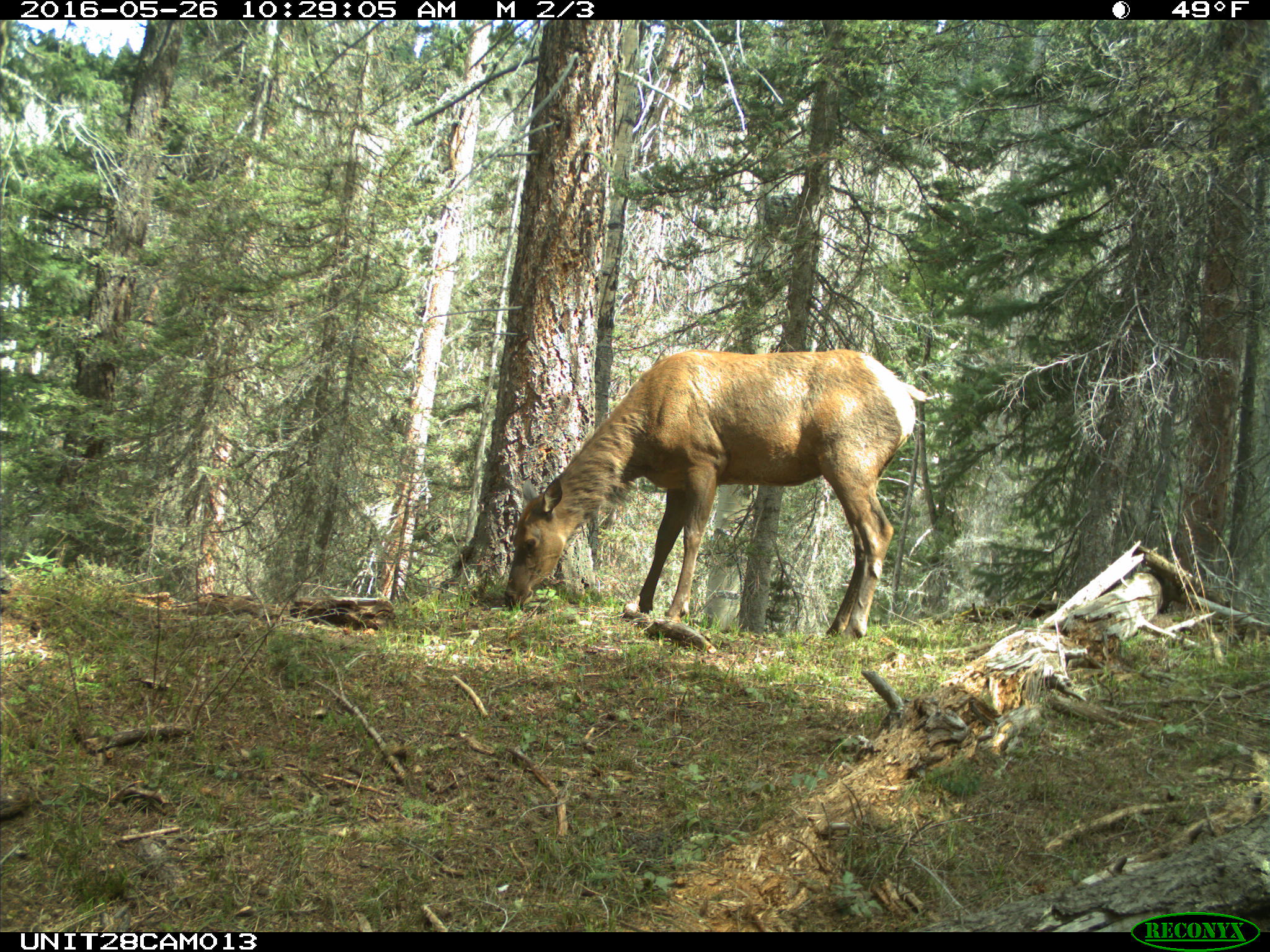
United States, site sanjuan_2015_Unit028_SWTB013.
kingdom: Animalia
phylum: Chordata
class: Mammalia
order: Artiodactyla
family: Cervidae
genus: Cervus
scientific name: Cervus elaphus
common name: red deer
Cervus elaphus (red deer).